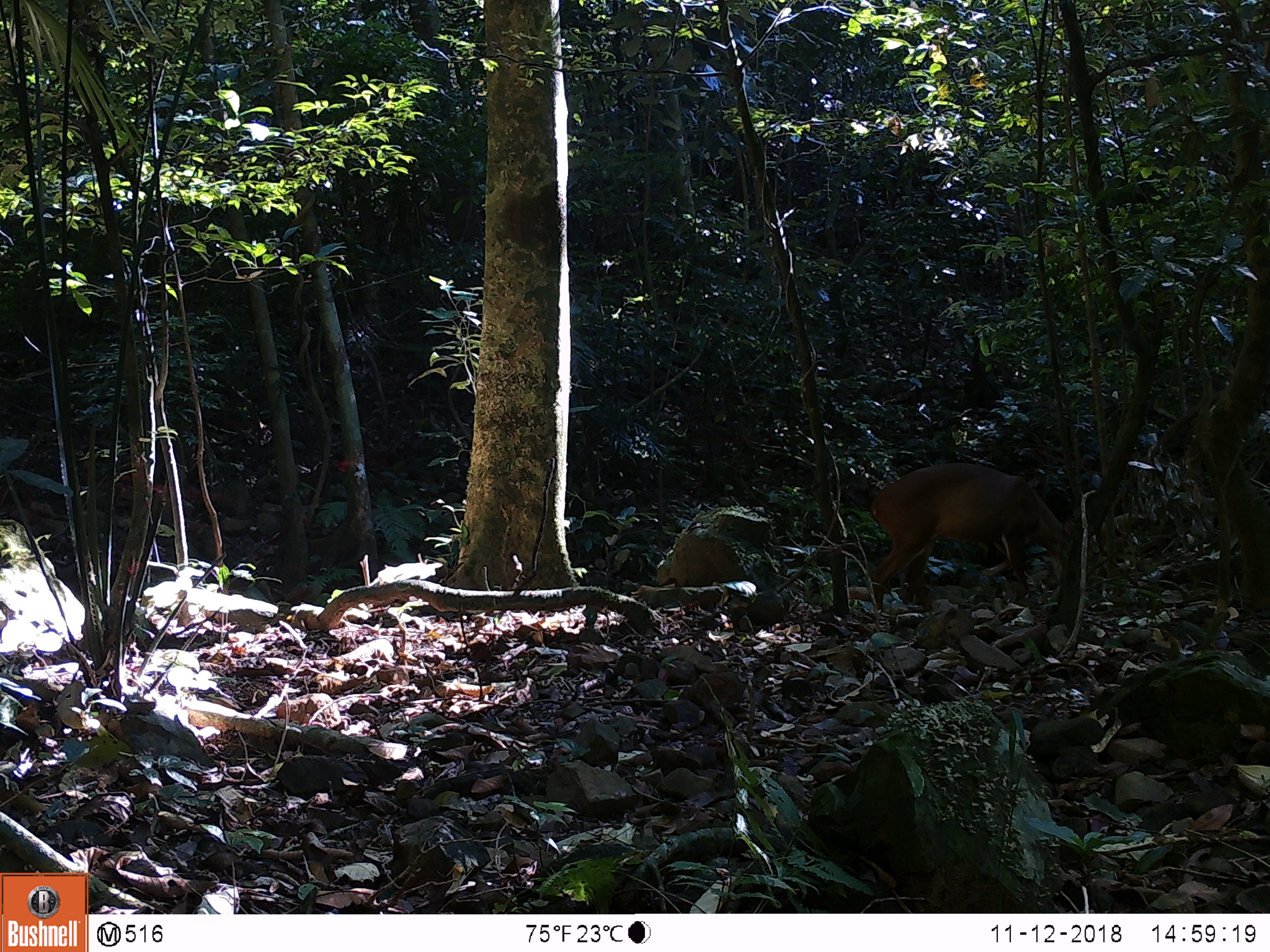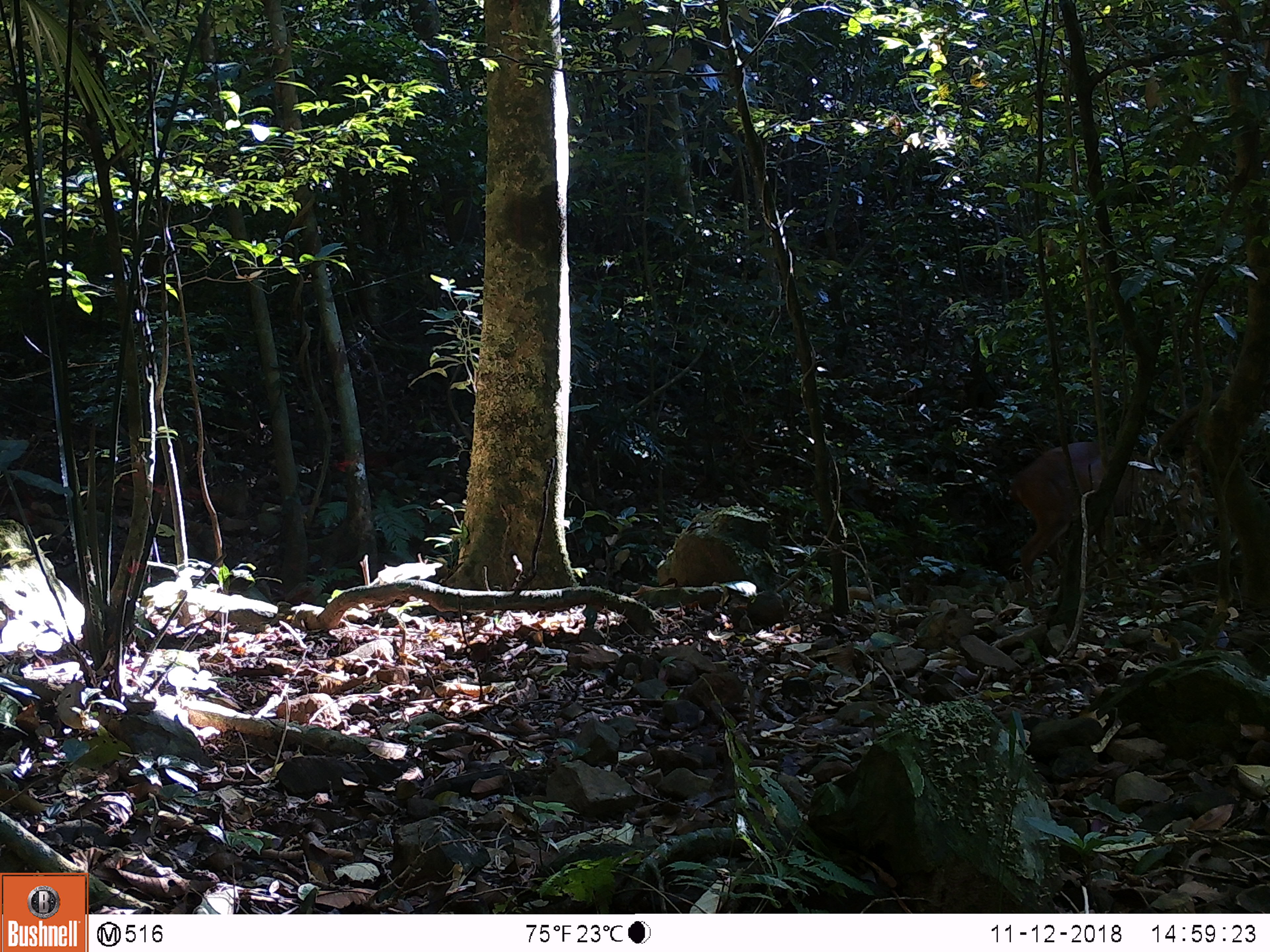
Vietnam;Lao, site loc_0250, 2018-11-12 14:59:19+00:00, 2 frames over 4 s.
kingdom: Animalia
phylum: Chordata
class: Mammalia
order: Artiodactyla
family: Cervidae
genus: Muntiacus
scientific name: Muntiacus vuquangensis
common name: large-antlered muntjac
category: large antlered muntjac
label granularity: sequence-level